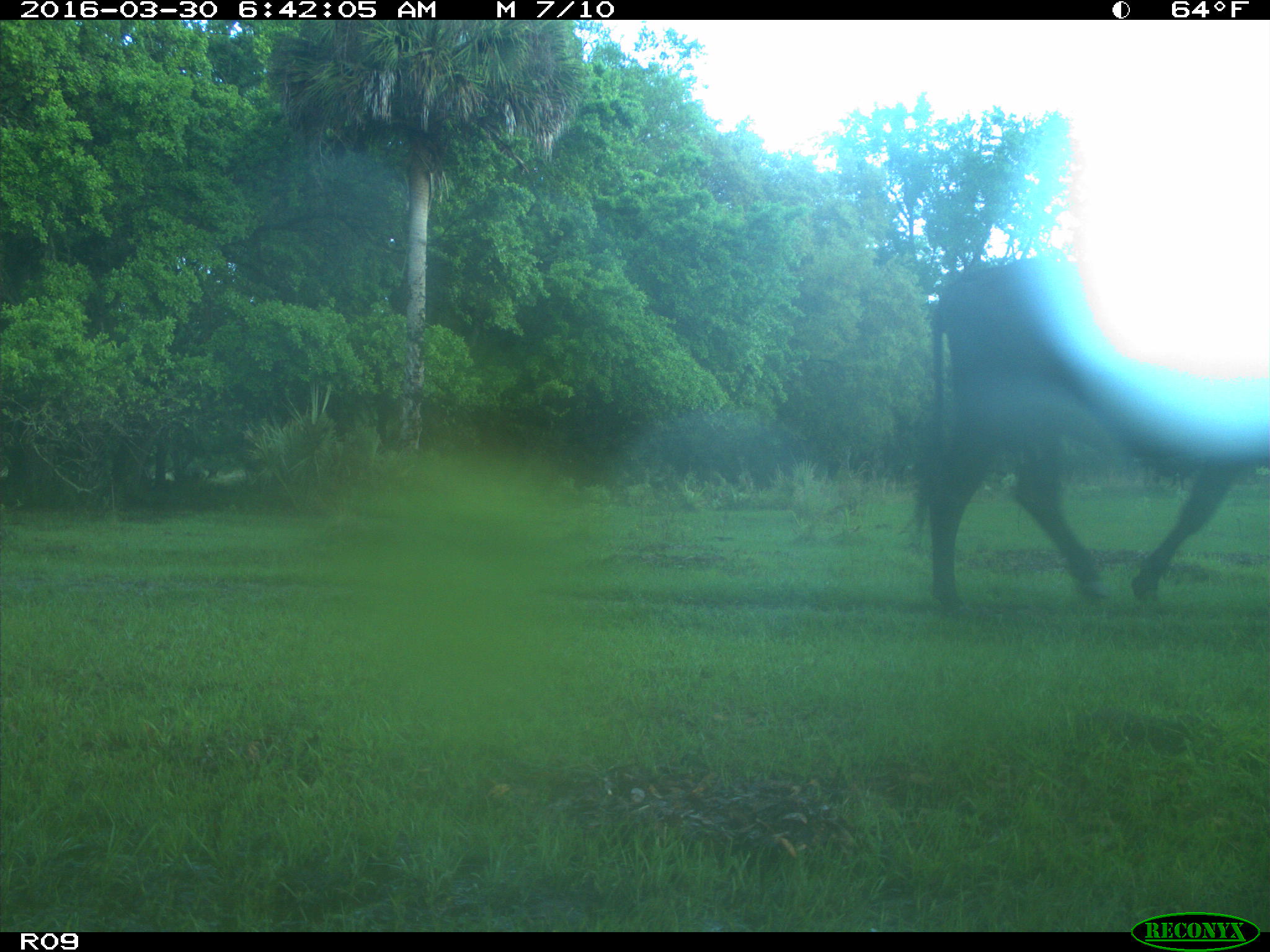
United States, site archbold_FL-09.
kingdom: Animalia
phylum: Chordata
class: Mammalia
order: Artiodactyla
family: Bovidae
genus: Bos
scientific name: Bos taurus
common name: domestic cow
Bos taurus (domestic cow).